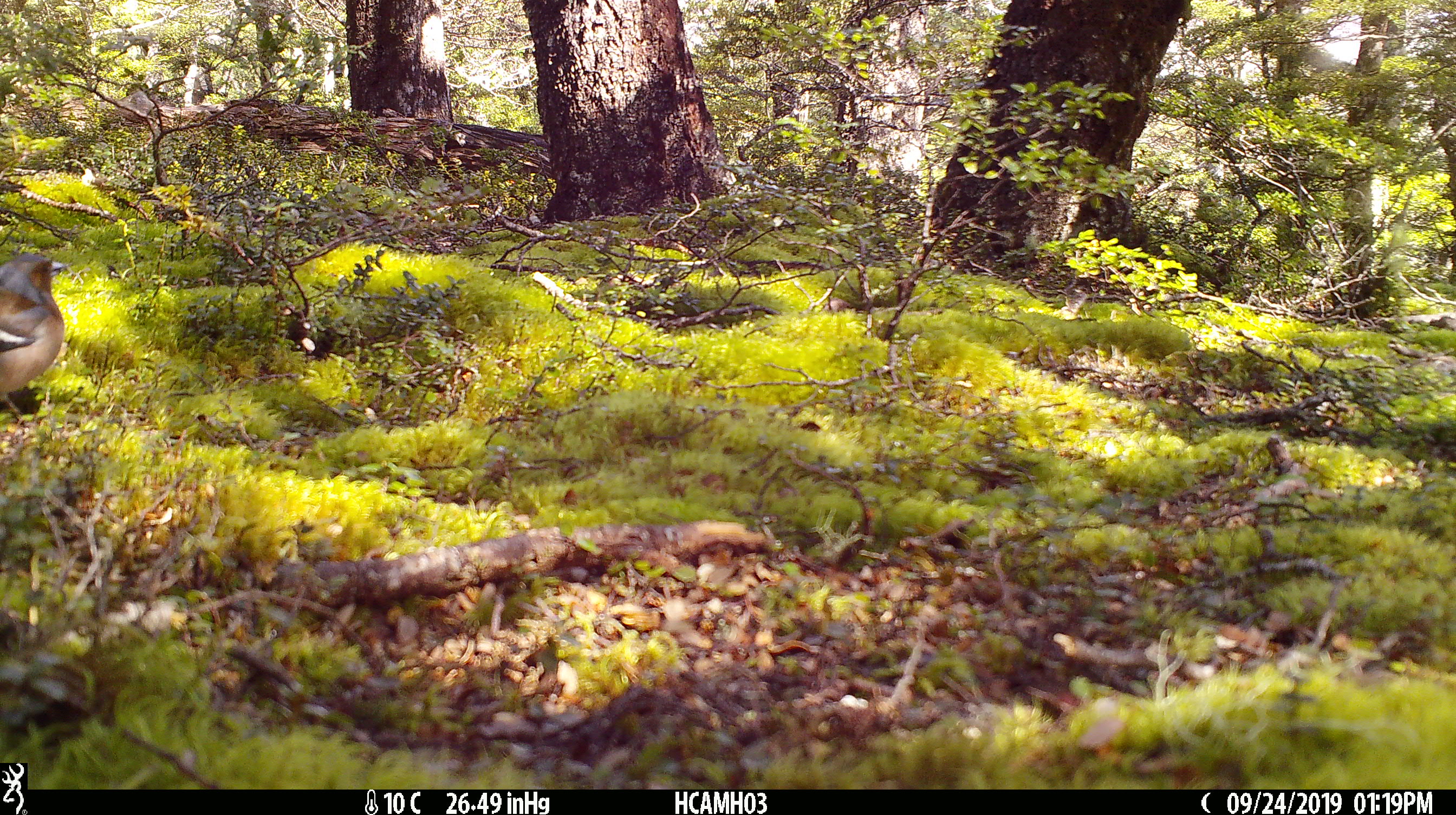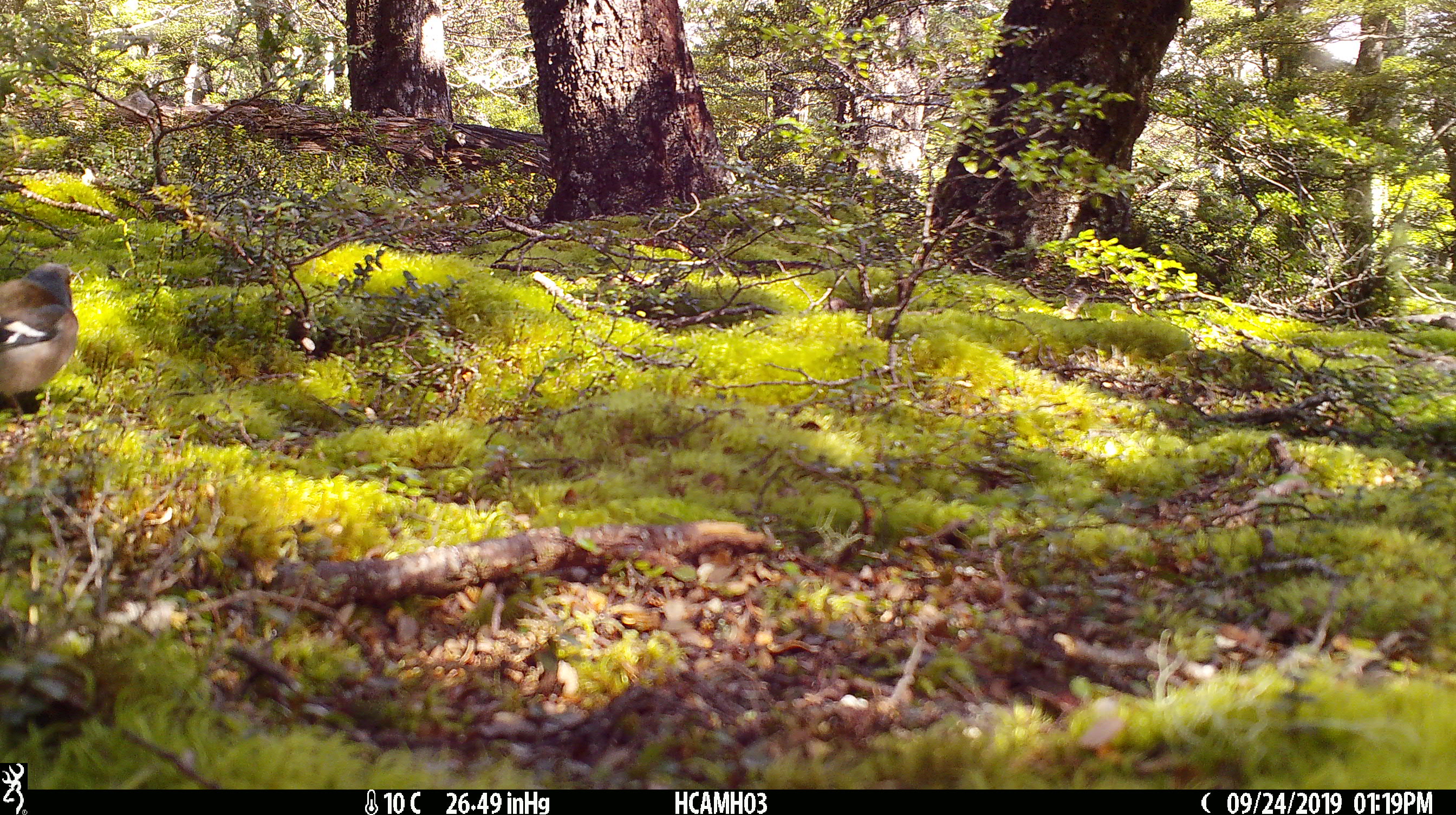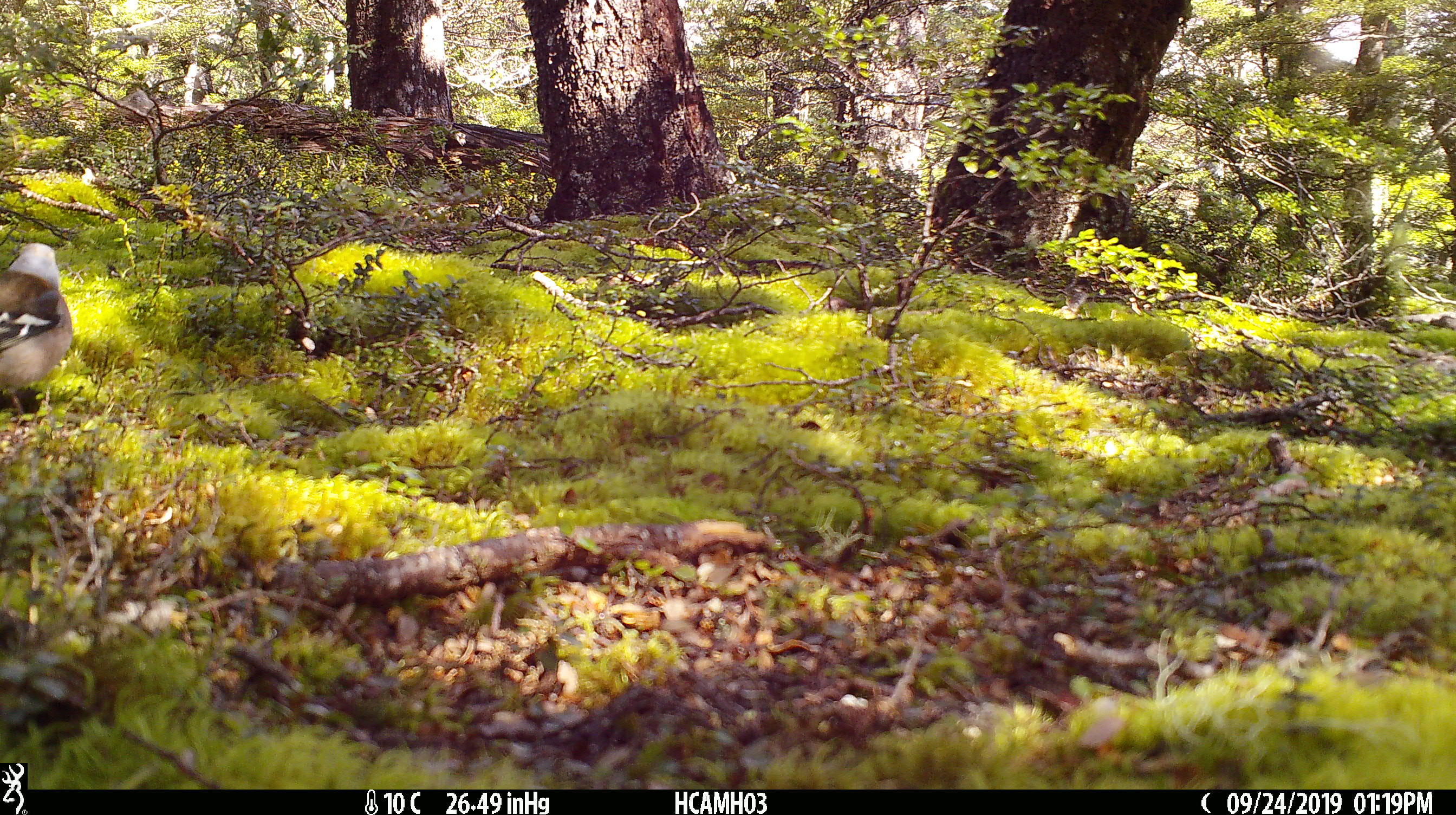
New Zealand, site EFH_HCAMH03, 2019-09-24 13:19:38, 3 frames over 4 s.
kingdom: Animalia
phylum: Chordata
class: Aves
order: Passeriformes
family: Fringillidae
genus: Fringilla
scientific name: Fringilla coelebs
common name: common chaffinch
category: chaffinch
Chaffinch (common chaffinch) (Fringilla coelebs).